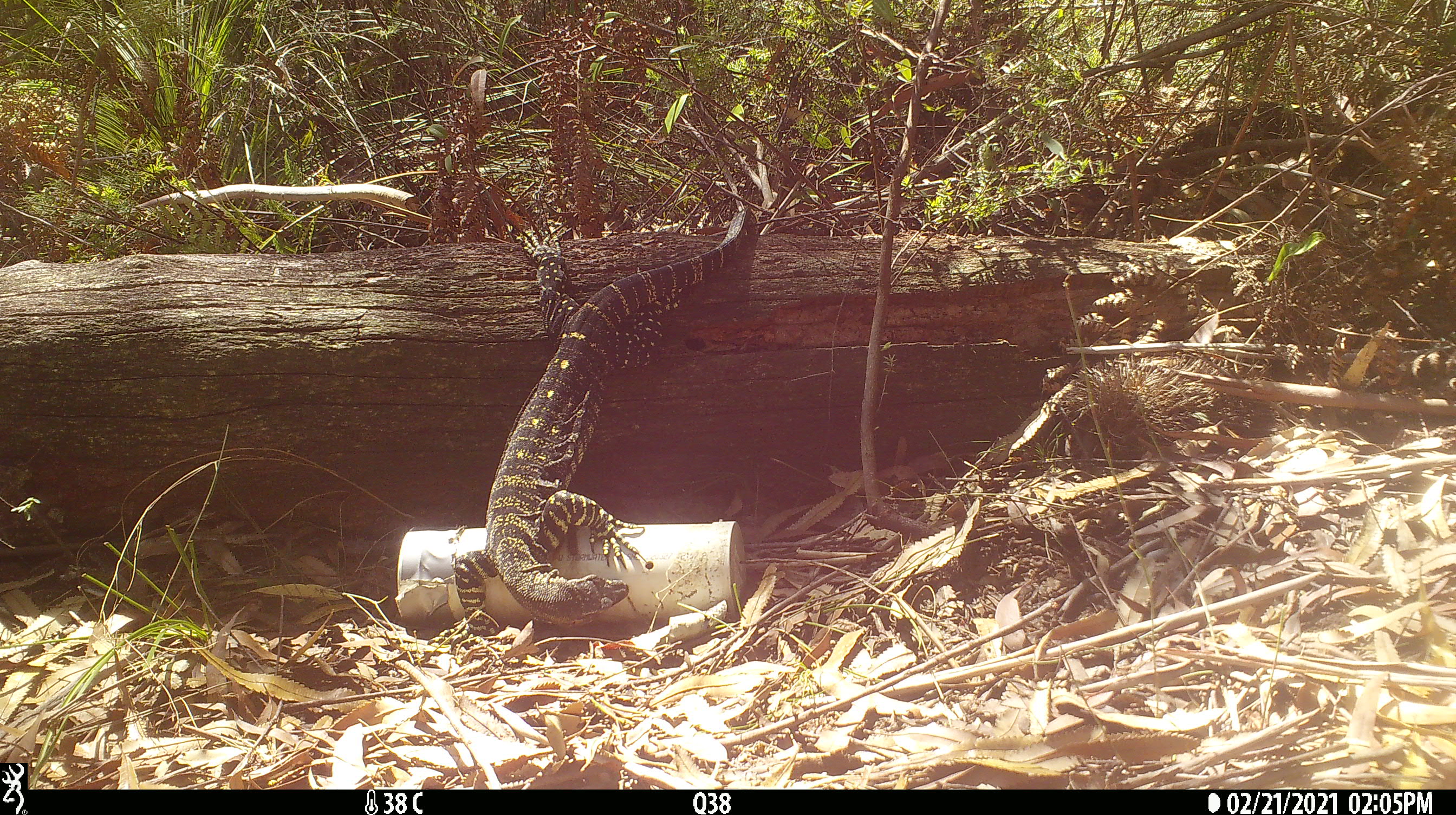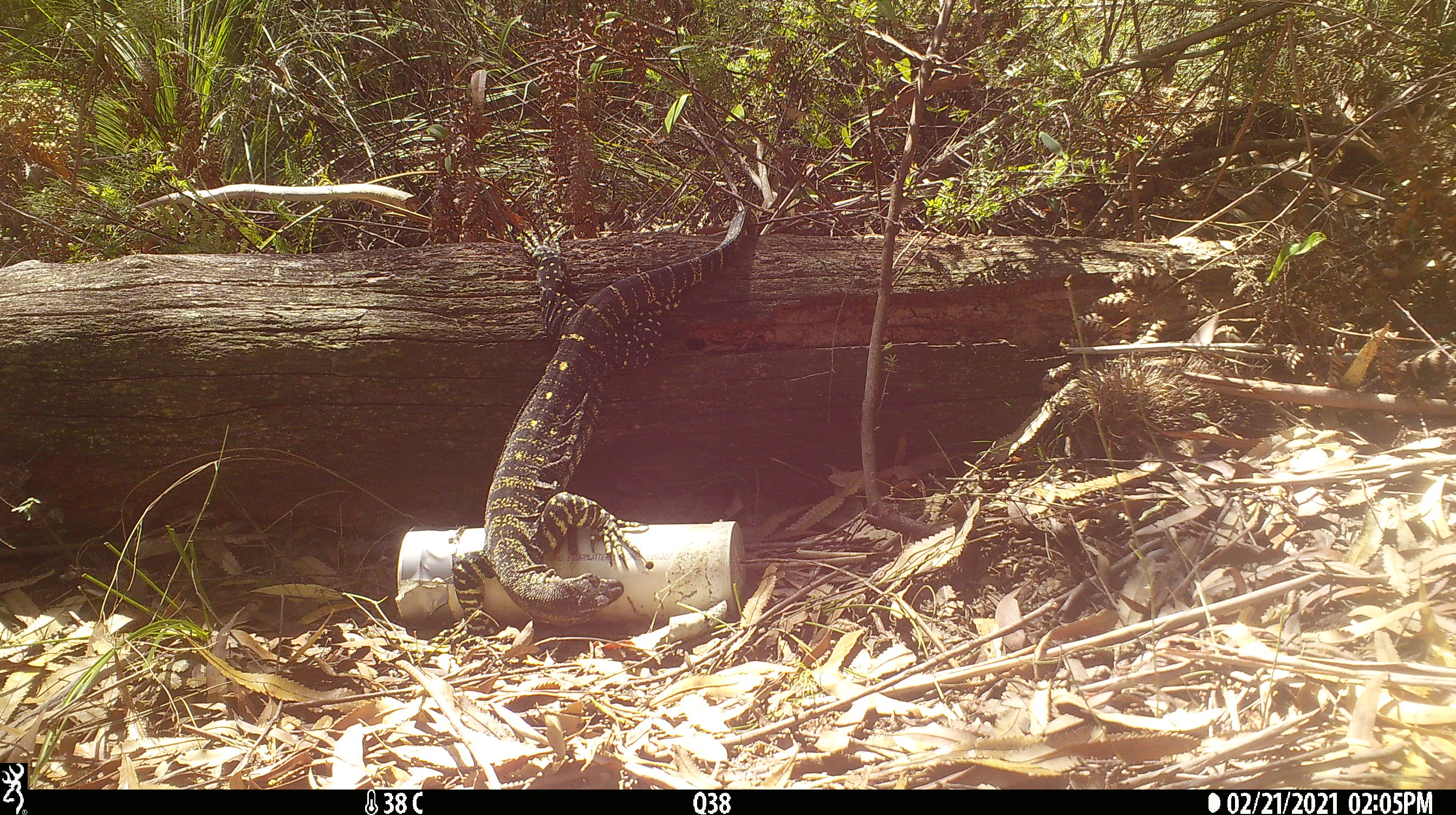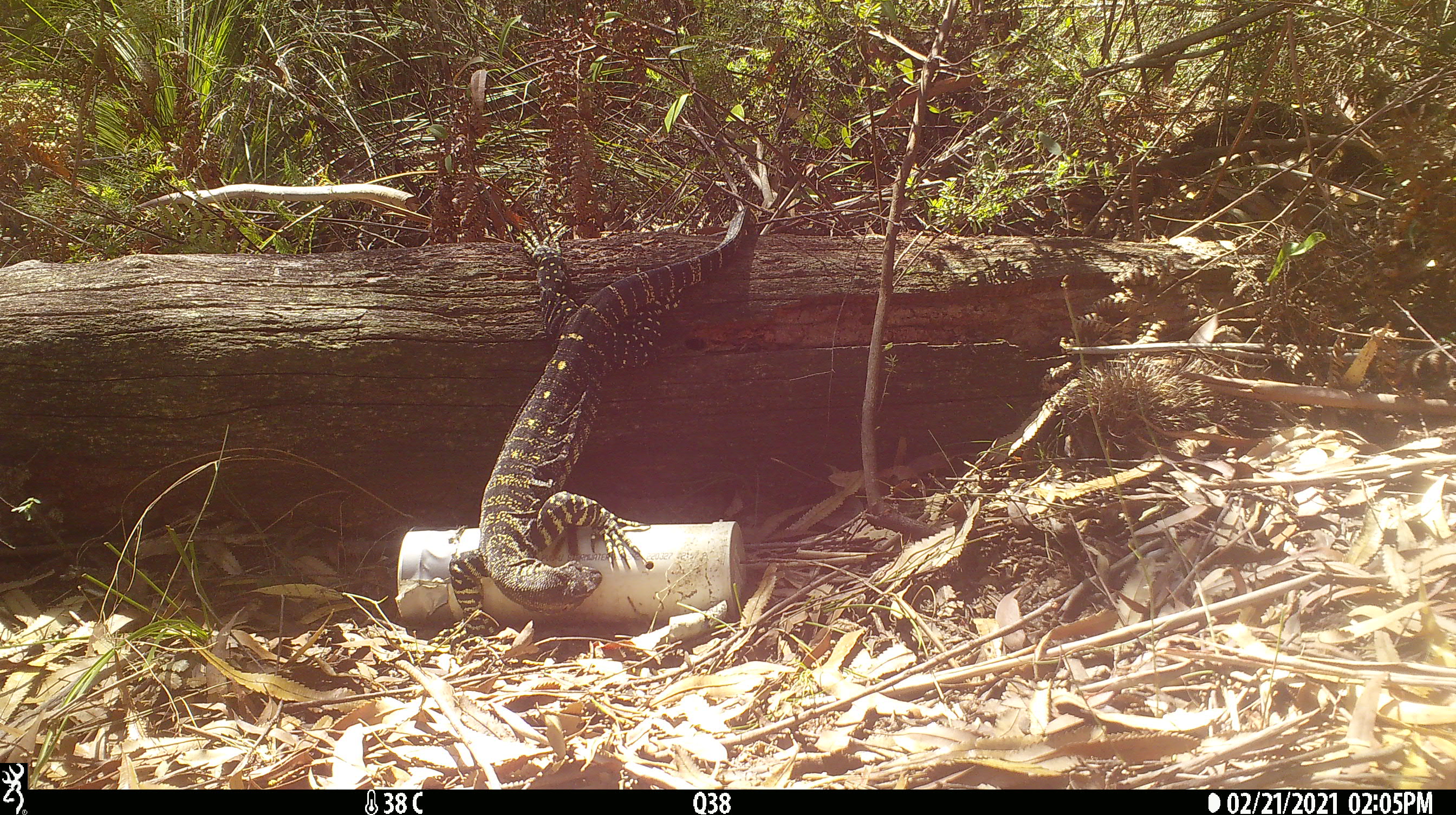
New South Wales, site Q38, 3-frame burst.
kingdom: Animalia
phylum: Chordata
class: Reptilia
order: Squamata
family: Varanidae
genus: Varanus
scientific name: Varanus varius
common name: lace monitor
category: goanna